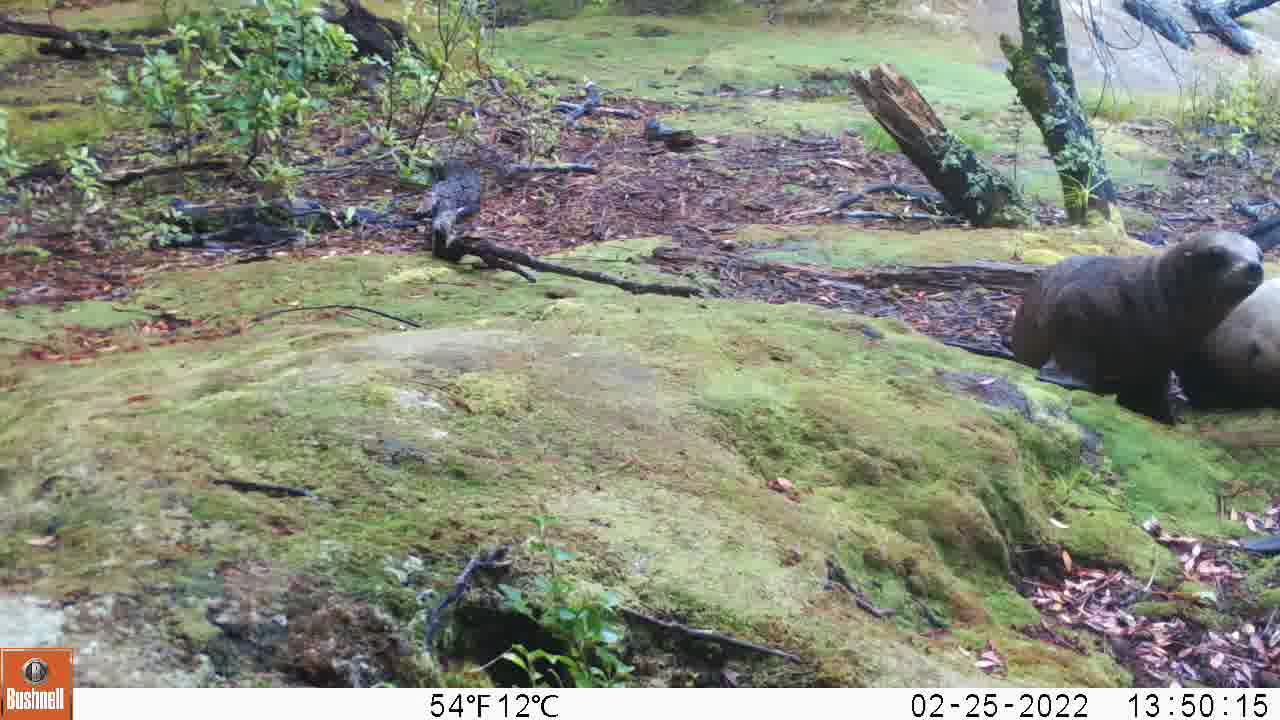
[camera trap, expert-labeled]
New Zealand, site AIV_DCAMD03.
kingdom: Animalia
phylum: Chordata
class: Mammalia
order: Carnivora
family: Otariidae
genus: Phocarctos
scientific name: Phocarctos hookeri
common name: new zealand sea lion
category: sealion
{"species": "sealion (new zealand sea lion) (Phocarctos hookeri)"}